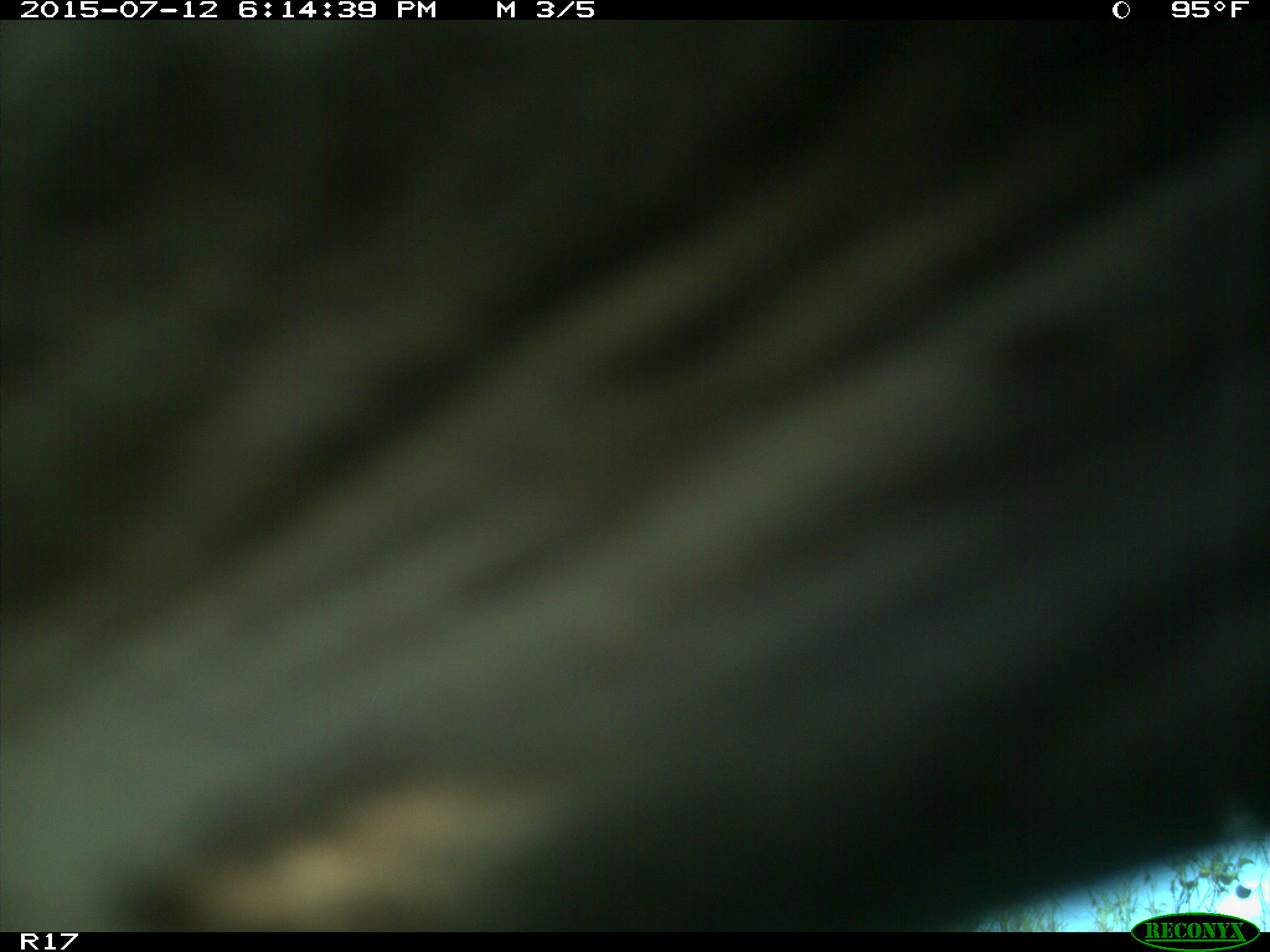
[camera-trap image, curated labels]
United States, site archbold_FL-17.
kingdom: Animalia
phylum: Chordata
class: Mammalia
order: Artiodactyla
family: Bovidae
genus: Bos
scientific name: Bos taurus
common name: domestic cow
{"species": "Bos taurus (domestic cow)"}